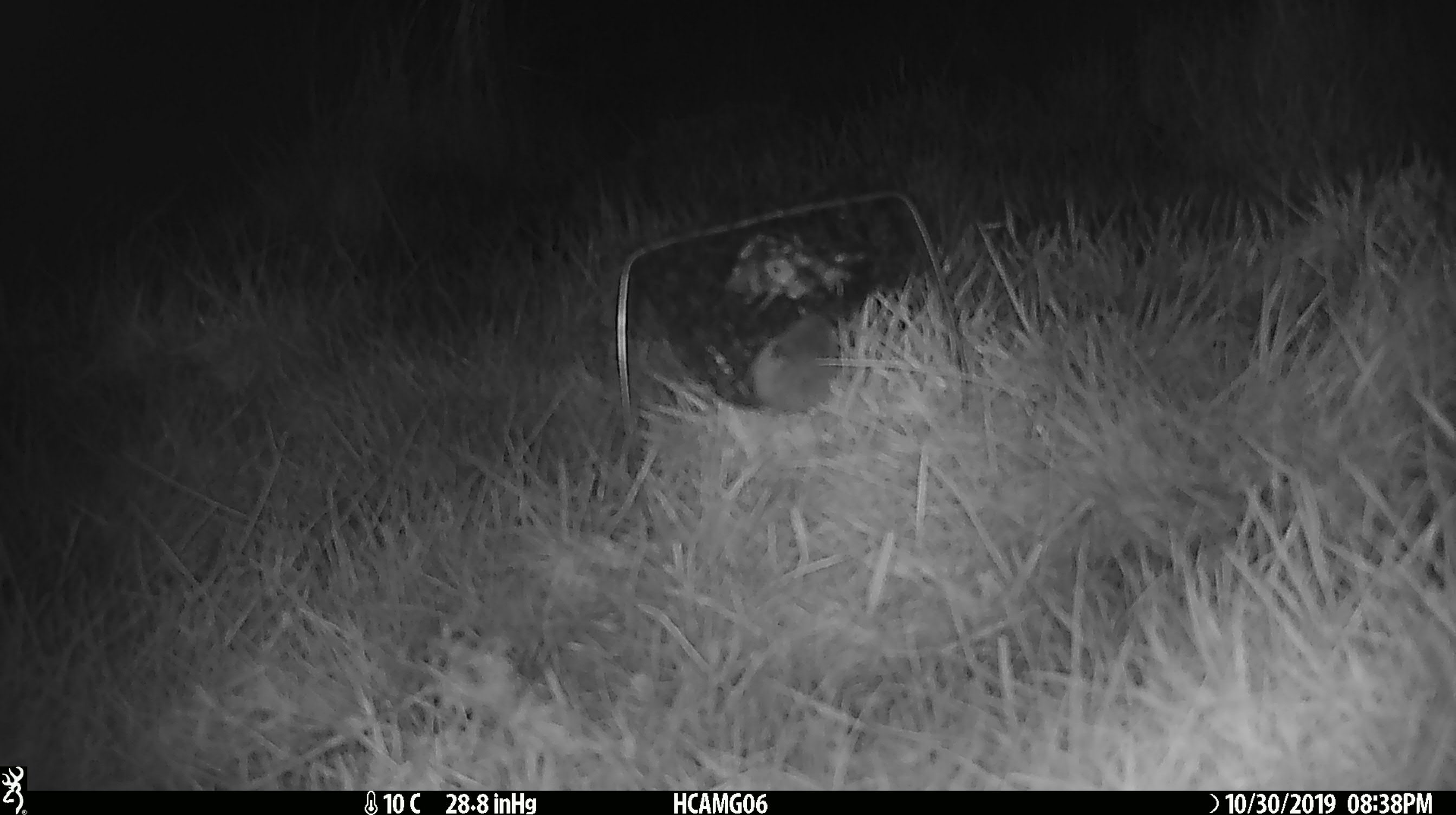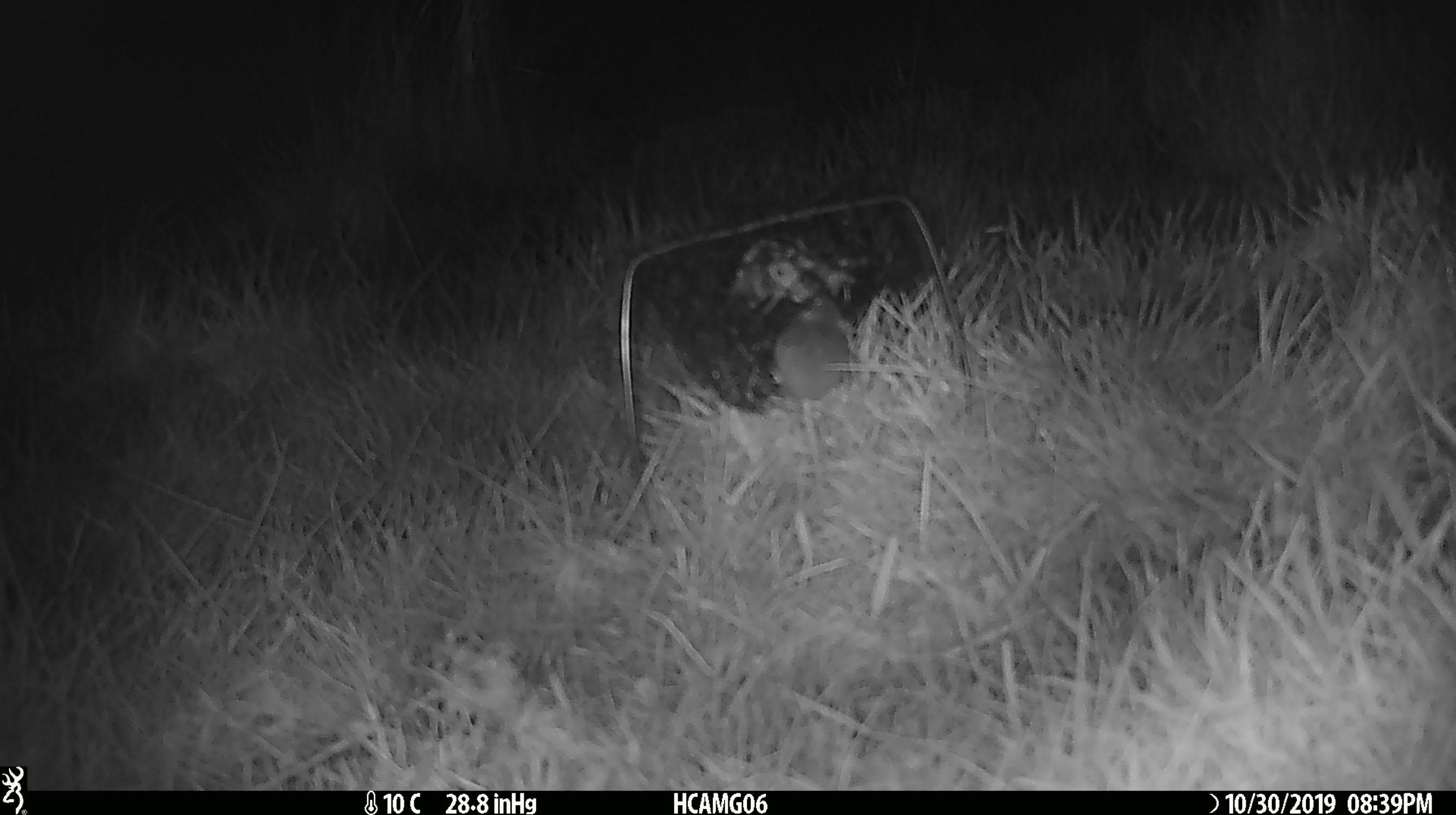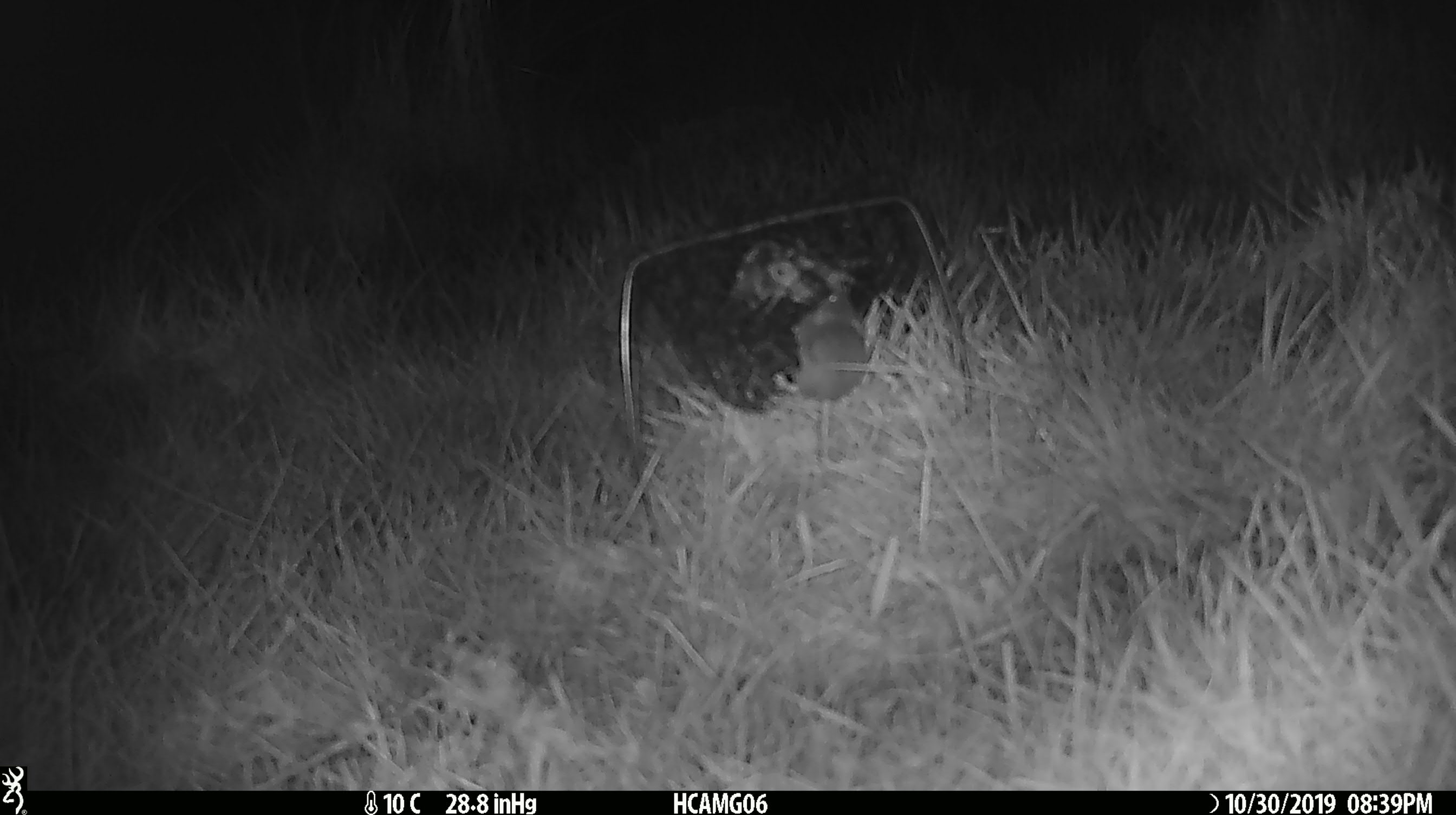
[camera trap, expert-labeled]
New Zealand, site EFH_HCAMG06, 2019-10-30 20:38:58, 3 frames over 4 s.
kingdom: Animalia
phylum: Chordata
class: Mammalia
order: Rodentia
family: Muridae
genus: Mus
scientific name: Mus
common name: mouse